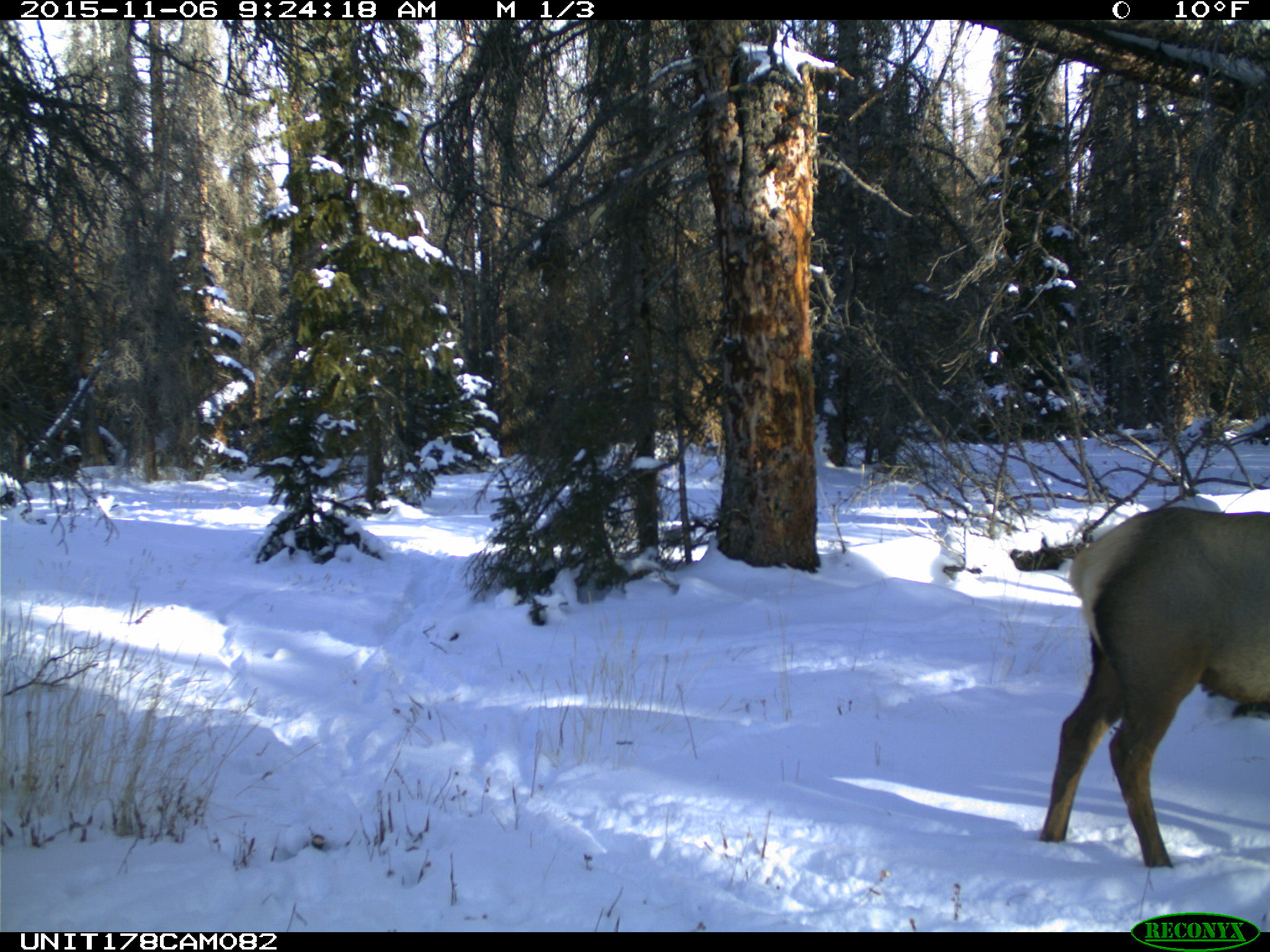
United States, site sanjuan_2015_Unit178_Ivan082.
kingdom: Animalia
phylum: Chordata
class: Mammalia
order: Artiodactyla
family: Cervidae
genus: Cervus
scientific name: Cervus elaphus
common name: red deer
Cervus elaphus (red deer).